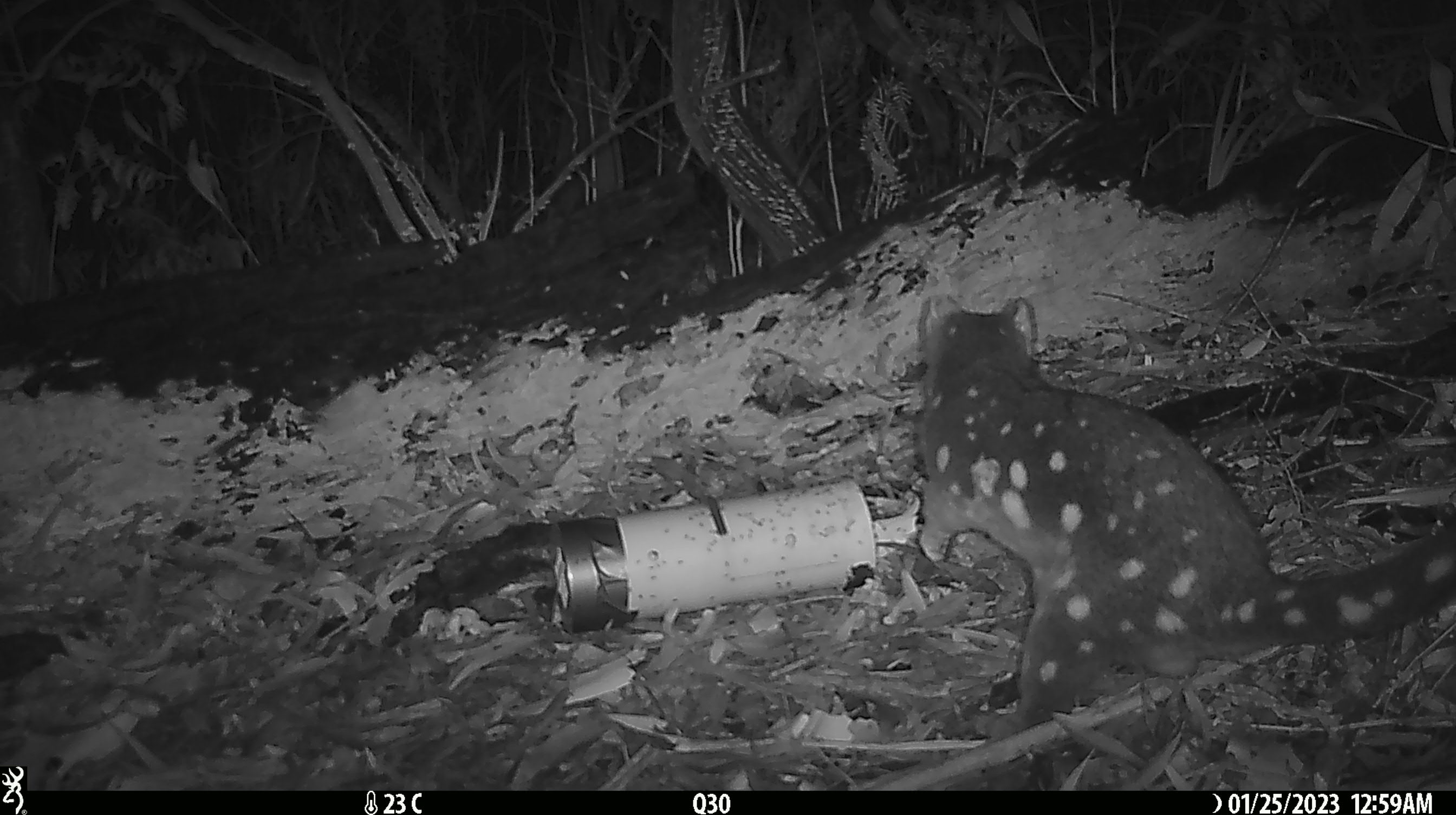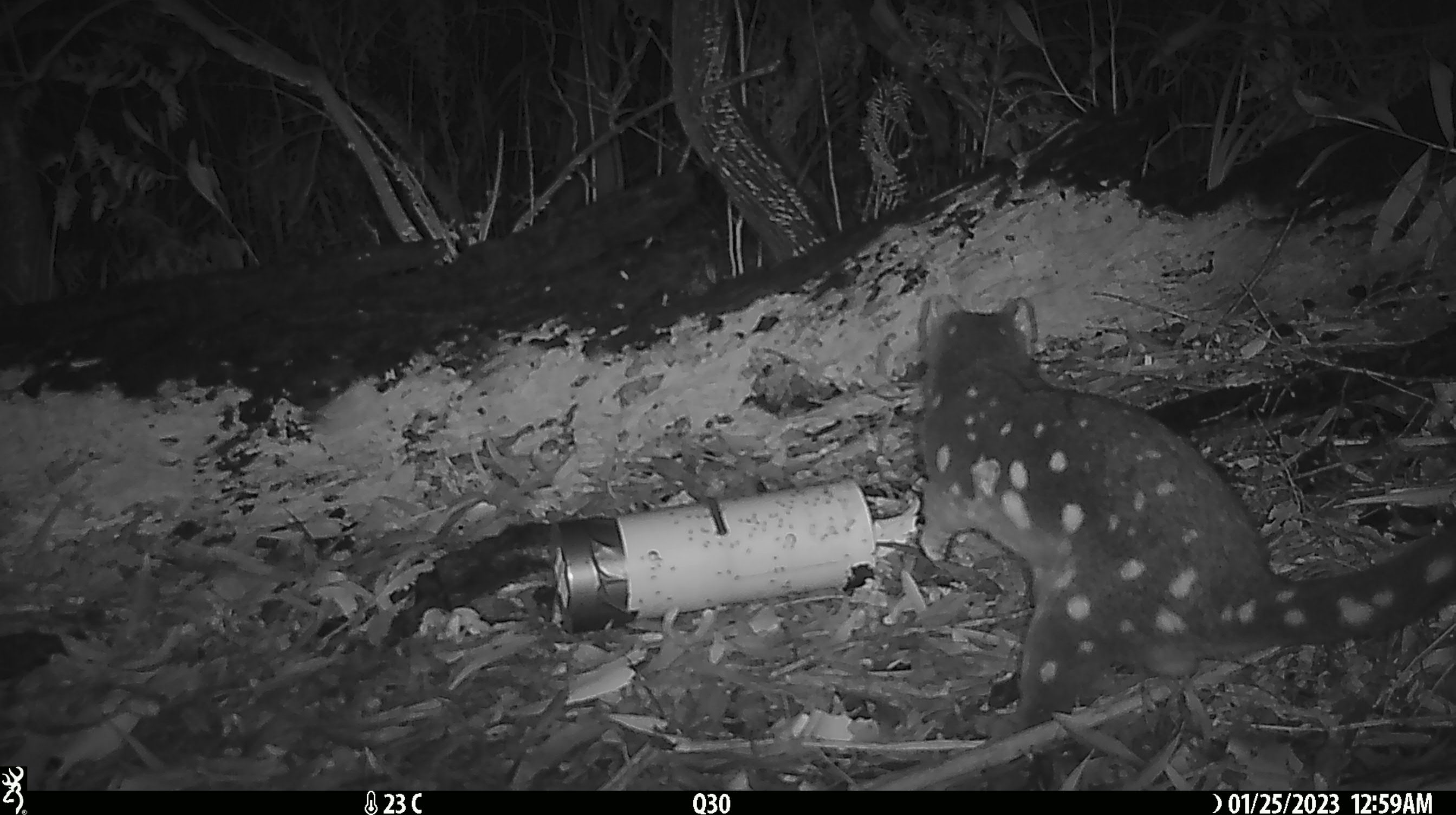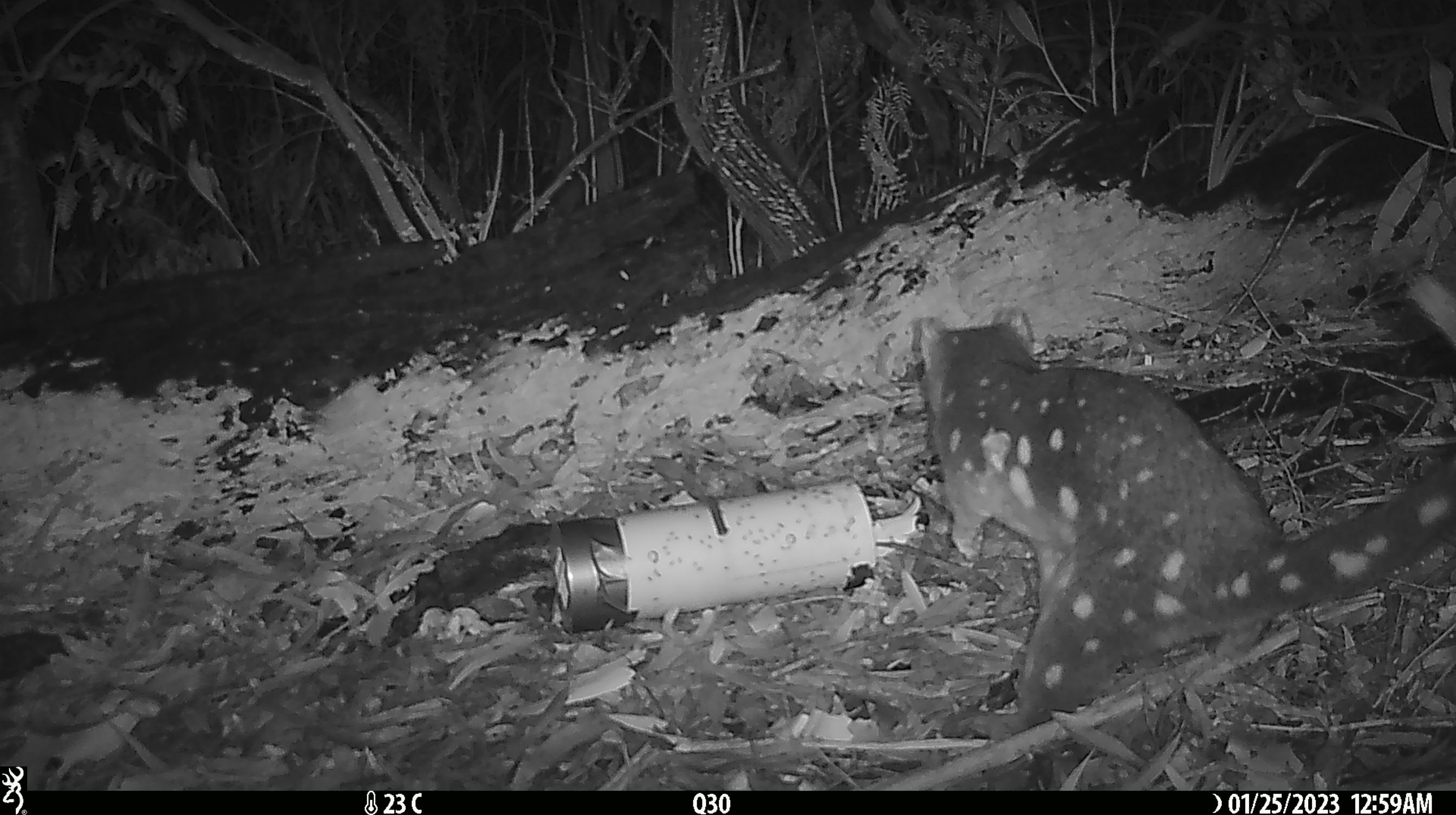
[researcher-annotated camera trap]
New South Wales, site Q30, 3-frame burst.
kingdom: Animalia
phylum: Chordata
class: Mammalia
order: Dasyuromorphia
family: Dasyuridae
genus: Dasyurus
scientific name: Dasyurus maculatus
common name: spotted-tailed quoll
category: quoll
Quoll (spotted-tailed quoll) (Dasyurus maculatus).